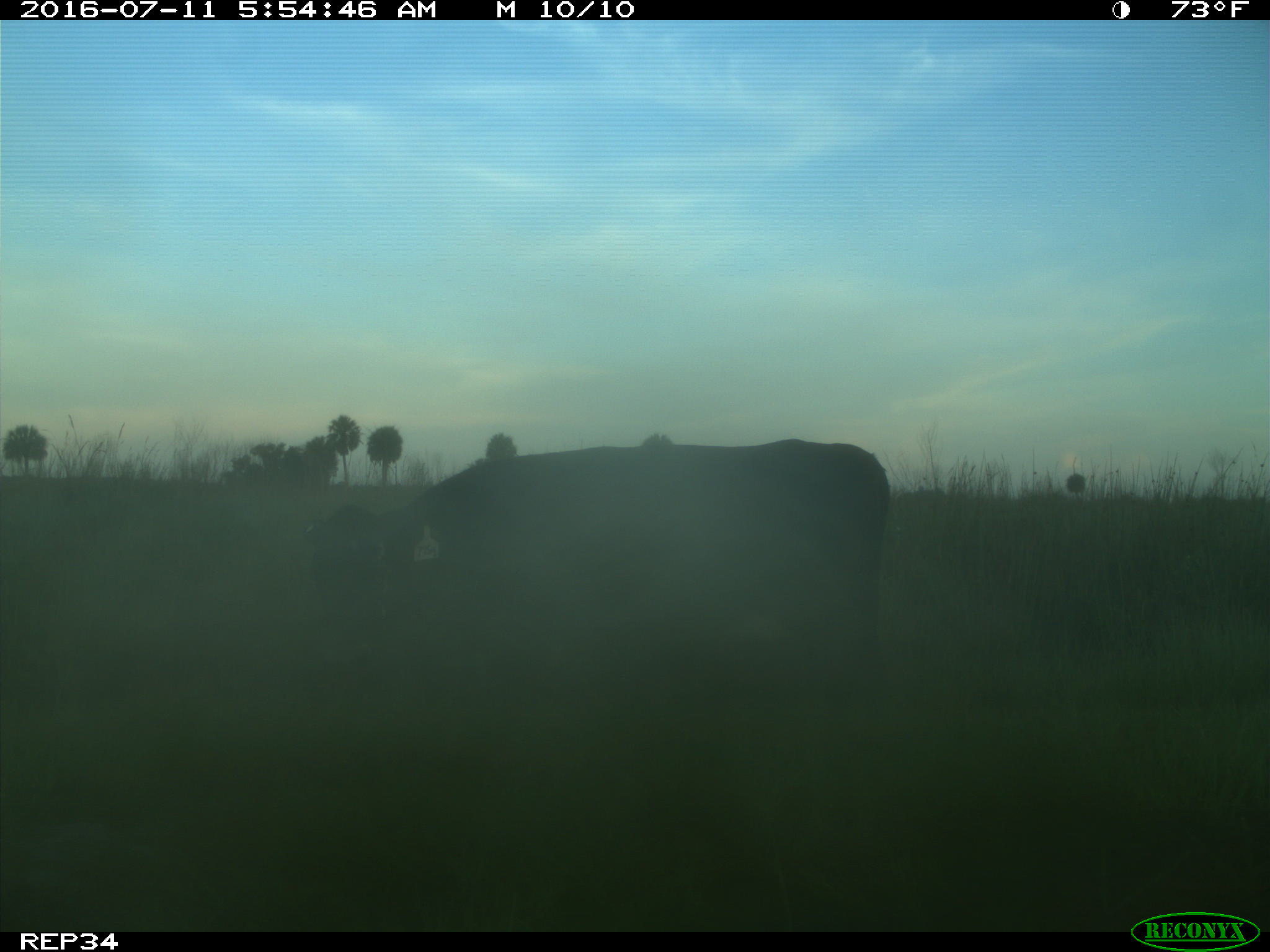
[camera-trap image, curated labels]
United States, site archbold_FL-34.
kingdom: Animalia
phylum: Chordata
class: Mammalia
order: Artiodactyla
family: Bovidae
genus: Bos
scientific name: Bos taurus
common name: domestic cow